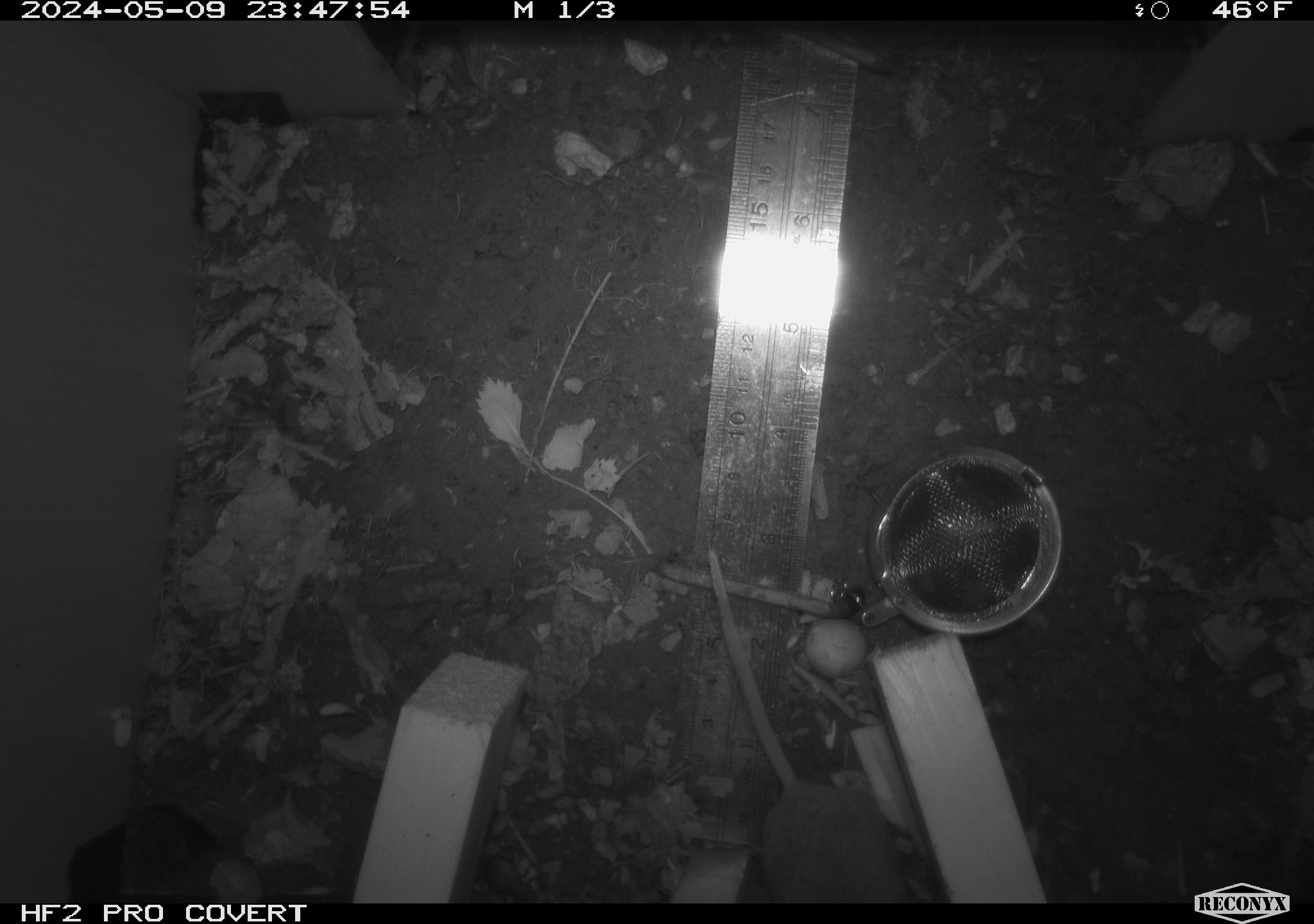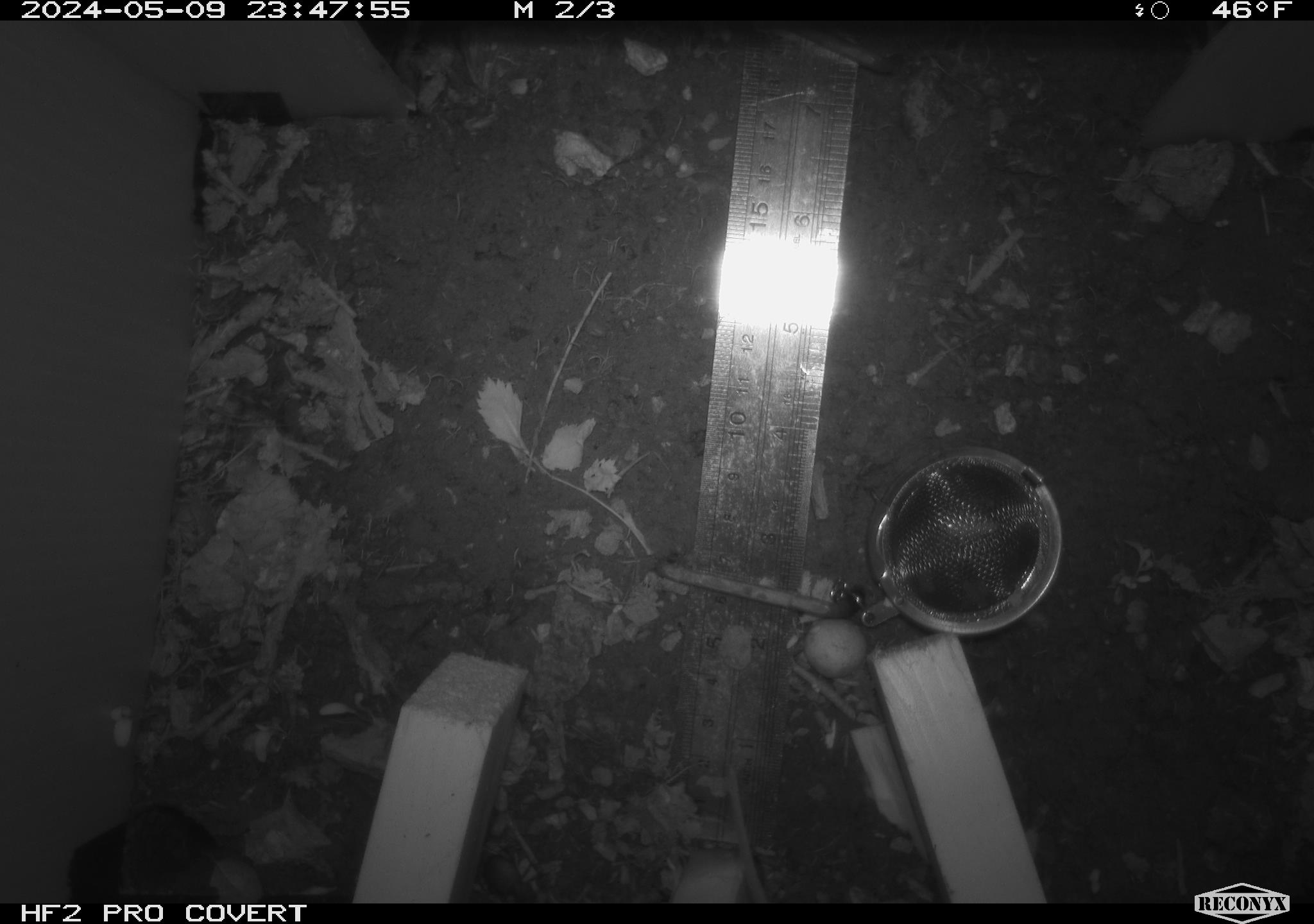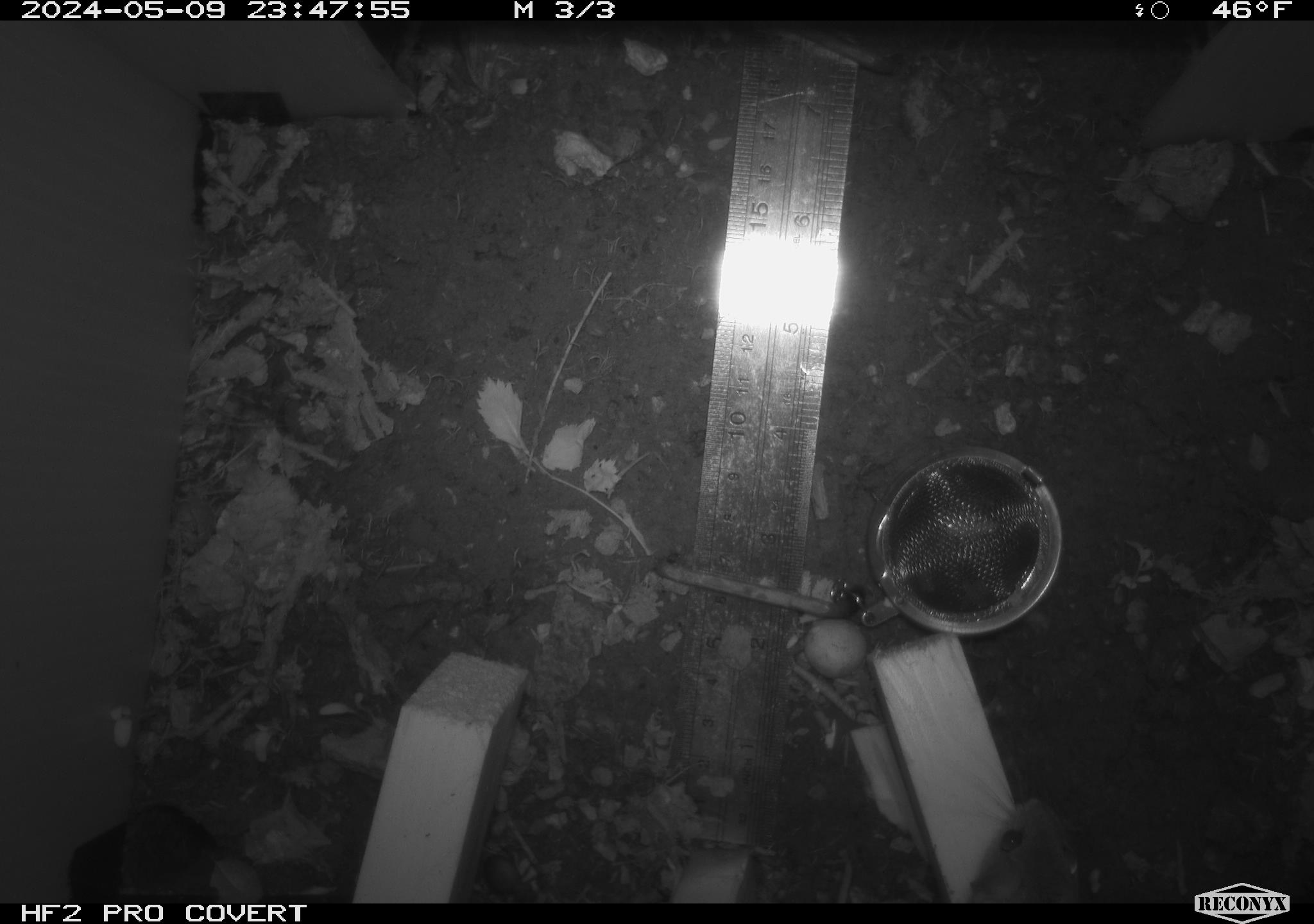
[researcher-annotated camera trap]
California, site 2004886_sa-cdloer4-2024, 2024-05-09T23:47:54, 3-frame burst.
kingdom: Animalia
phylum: Chordata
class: Mammalia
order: Rodentia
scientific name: Rodentia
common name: mouse species